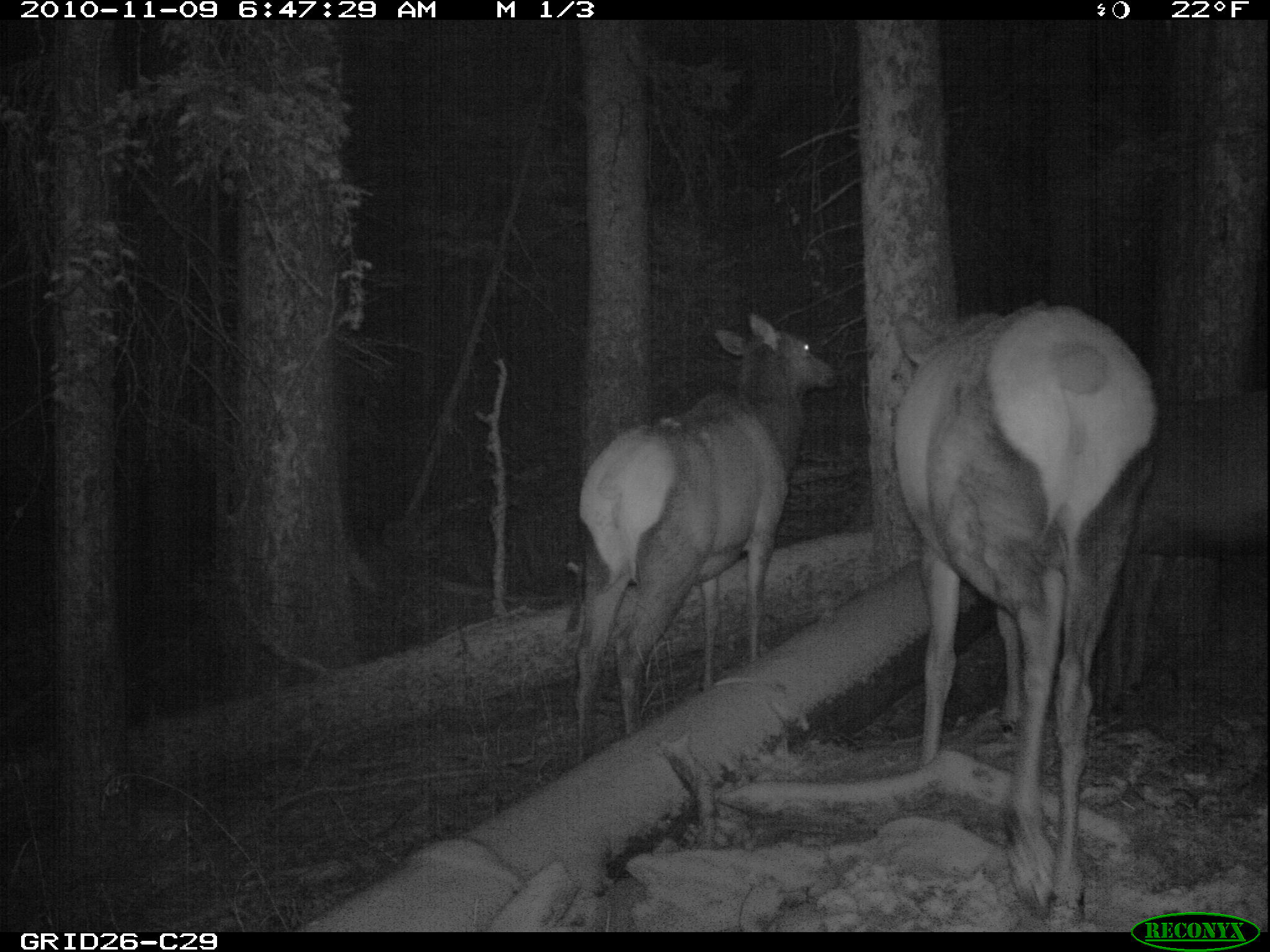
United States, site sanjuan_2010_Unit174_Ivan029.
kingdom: Animalia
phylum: Chordata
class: Mammalia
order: Artiodactyla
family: Cervidae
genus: Cervus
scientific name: Cervus elaphus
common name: red deer